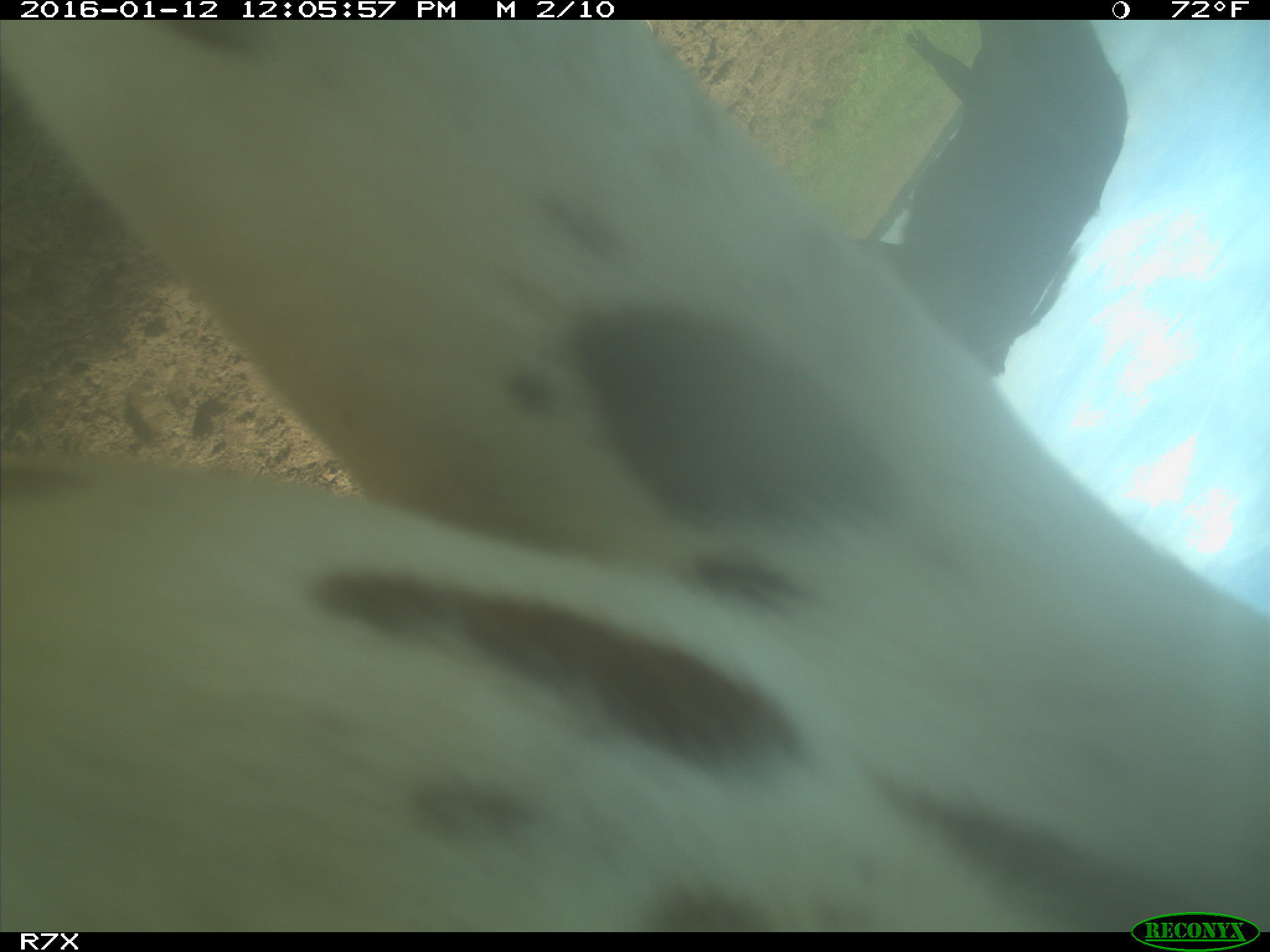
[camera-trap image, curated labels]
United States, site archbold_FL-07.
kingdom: Animalia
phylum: Chordata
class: Mammalia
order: Artiodactyla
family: Bovidae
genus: Bos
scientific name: Bos taurus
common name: domestic cow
Bos taurus (domestic cow).